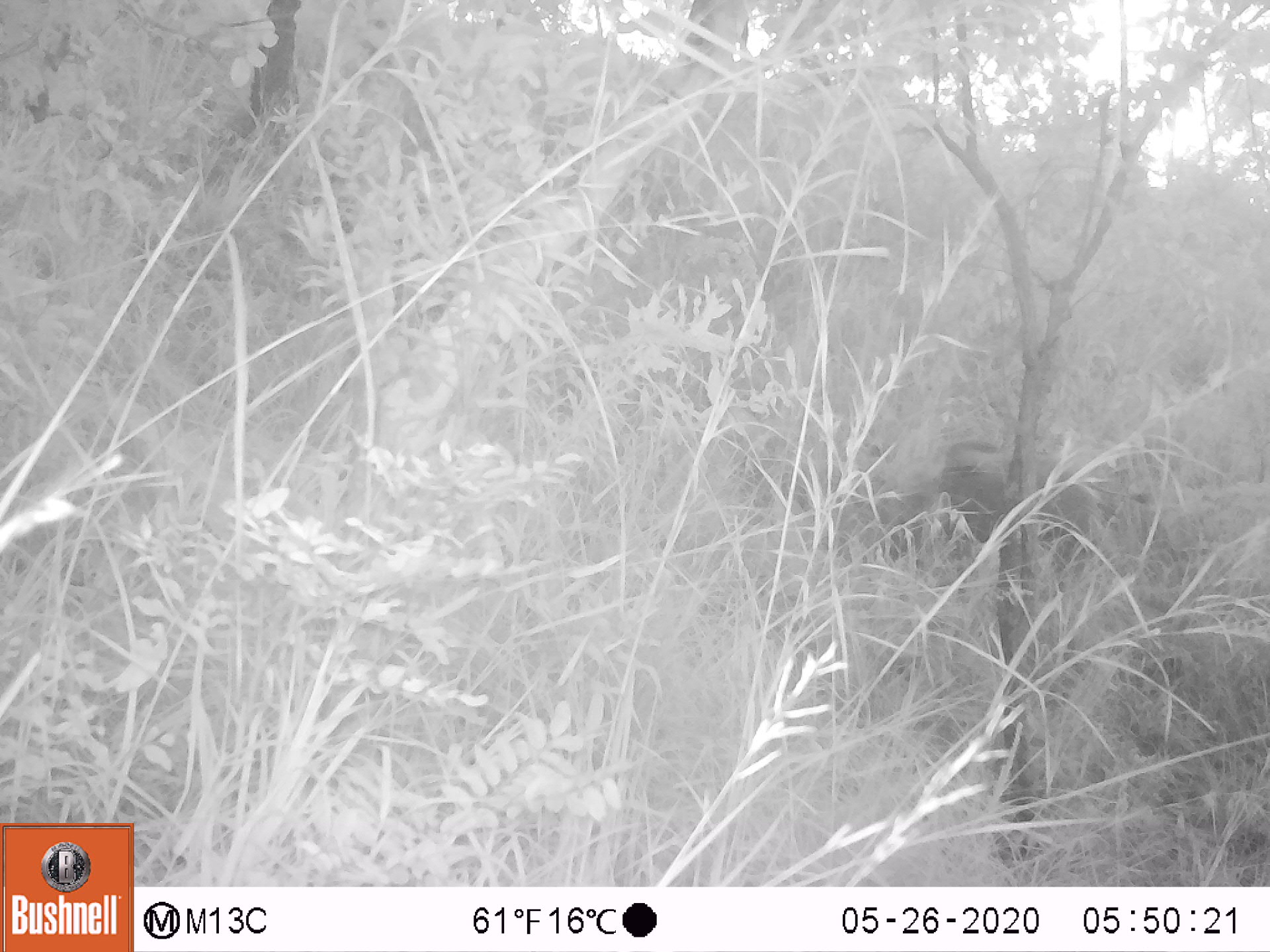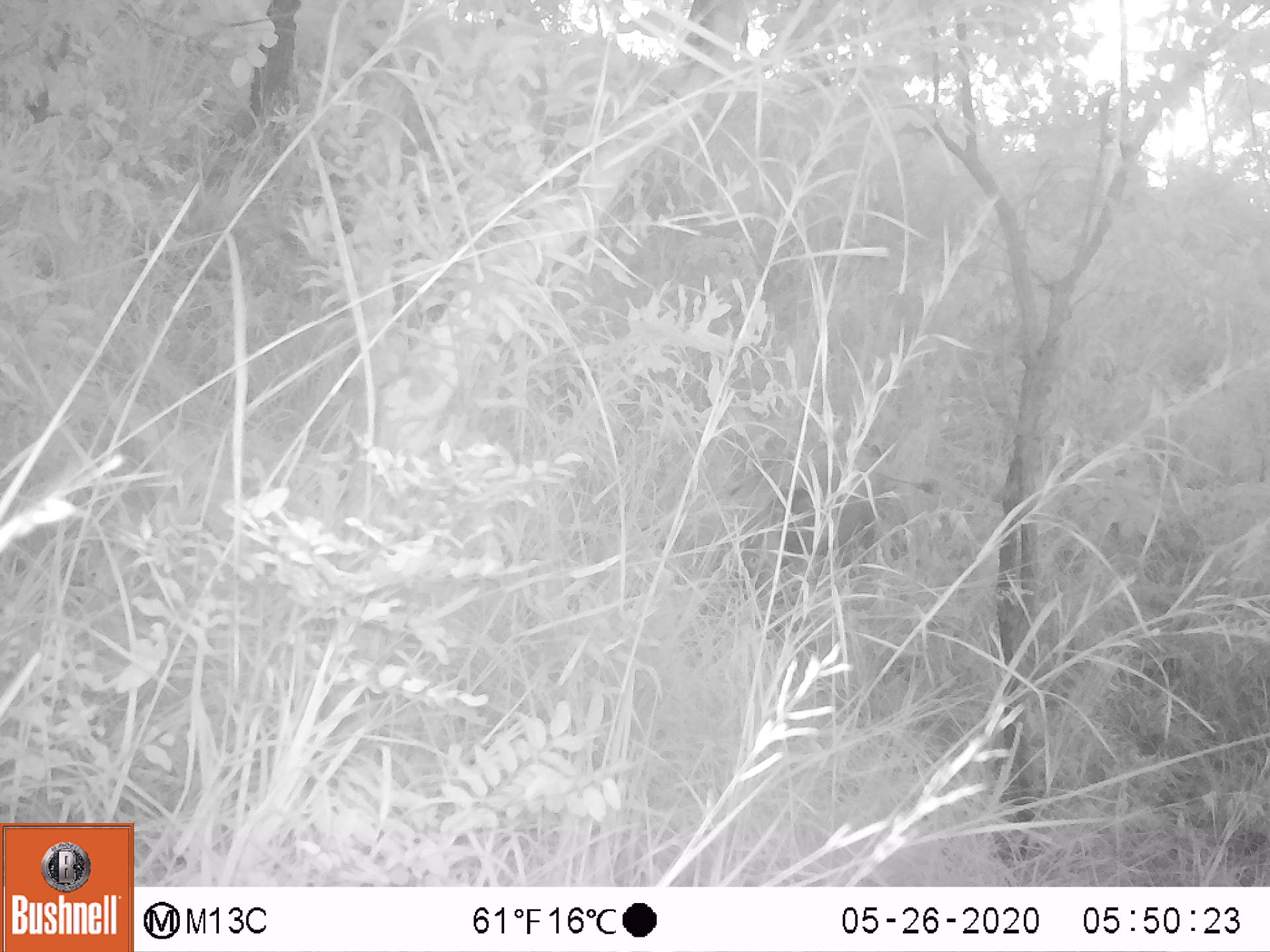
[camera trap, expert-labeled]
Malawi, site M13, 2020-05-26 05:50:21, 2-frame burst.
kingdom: Animalia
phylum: Chordata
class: Mammalia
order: Artiodactyla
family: Suidae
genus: Potamochoerus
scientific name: Potamochoerus larvatus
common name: bushpig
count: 1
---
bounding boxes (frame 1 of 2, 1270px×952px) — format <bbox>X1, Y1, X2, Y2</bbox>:
bushpig: <bbox>884, 441, 1102, 561</bbox>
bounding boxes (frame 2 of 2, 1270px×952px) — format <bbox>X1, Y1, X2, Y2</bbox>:
bushpig: <bbox>742, 461, 904, 573</bbox>